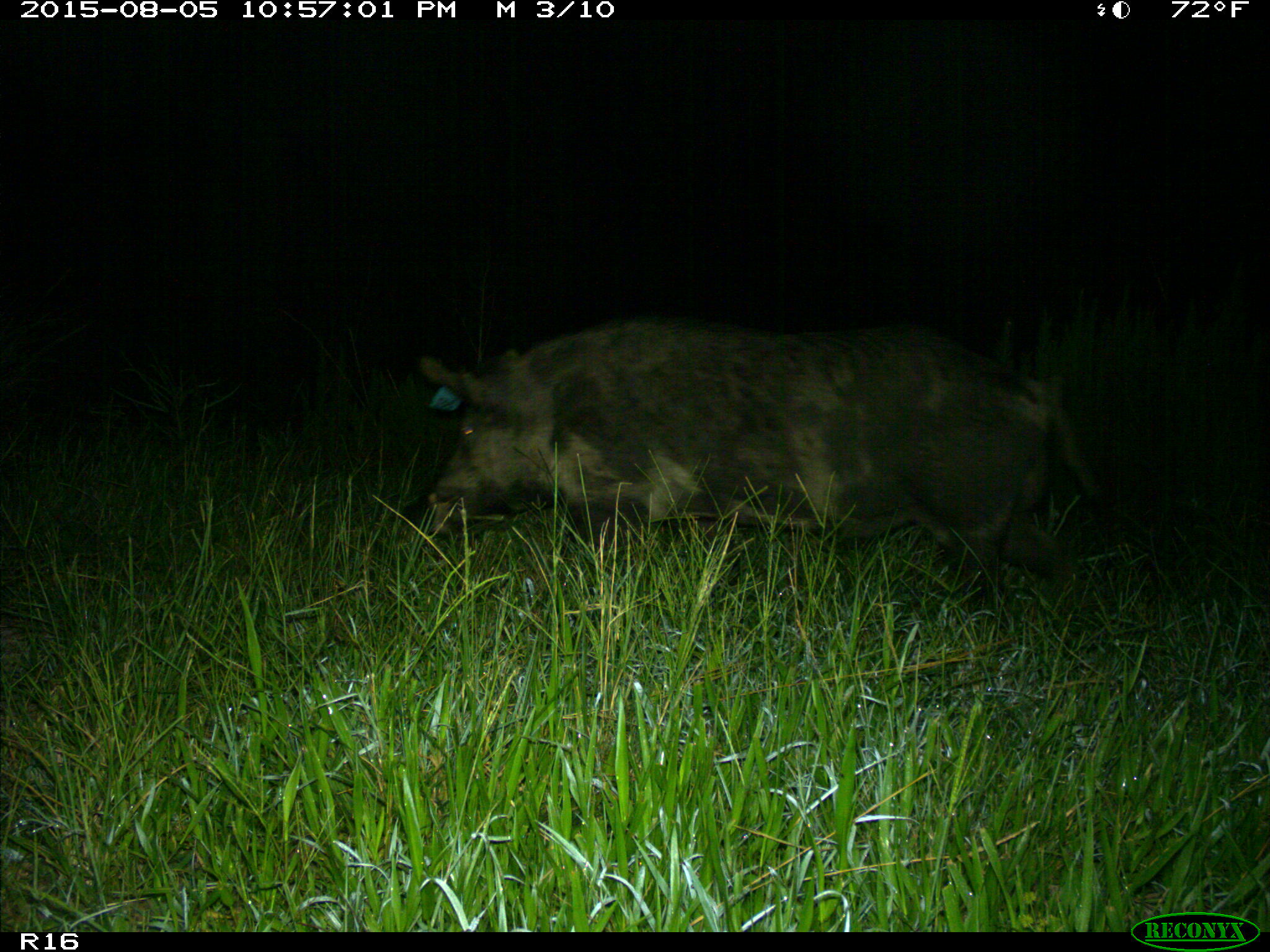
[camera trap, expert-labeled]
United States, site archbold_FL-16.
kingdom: Animalia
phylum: Chordata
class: Mammalia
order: Artiodactyla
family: Suidae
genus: Sus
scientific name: Sus scrofa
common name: wild boar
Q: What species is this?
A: Sus scrofa (wild boar).